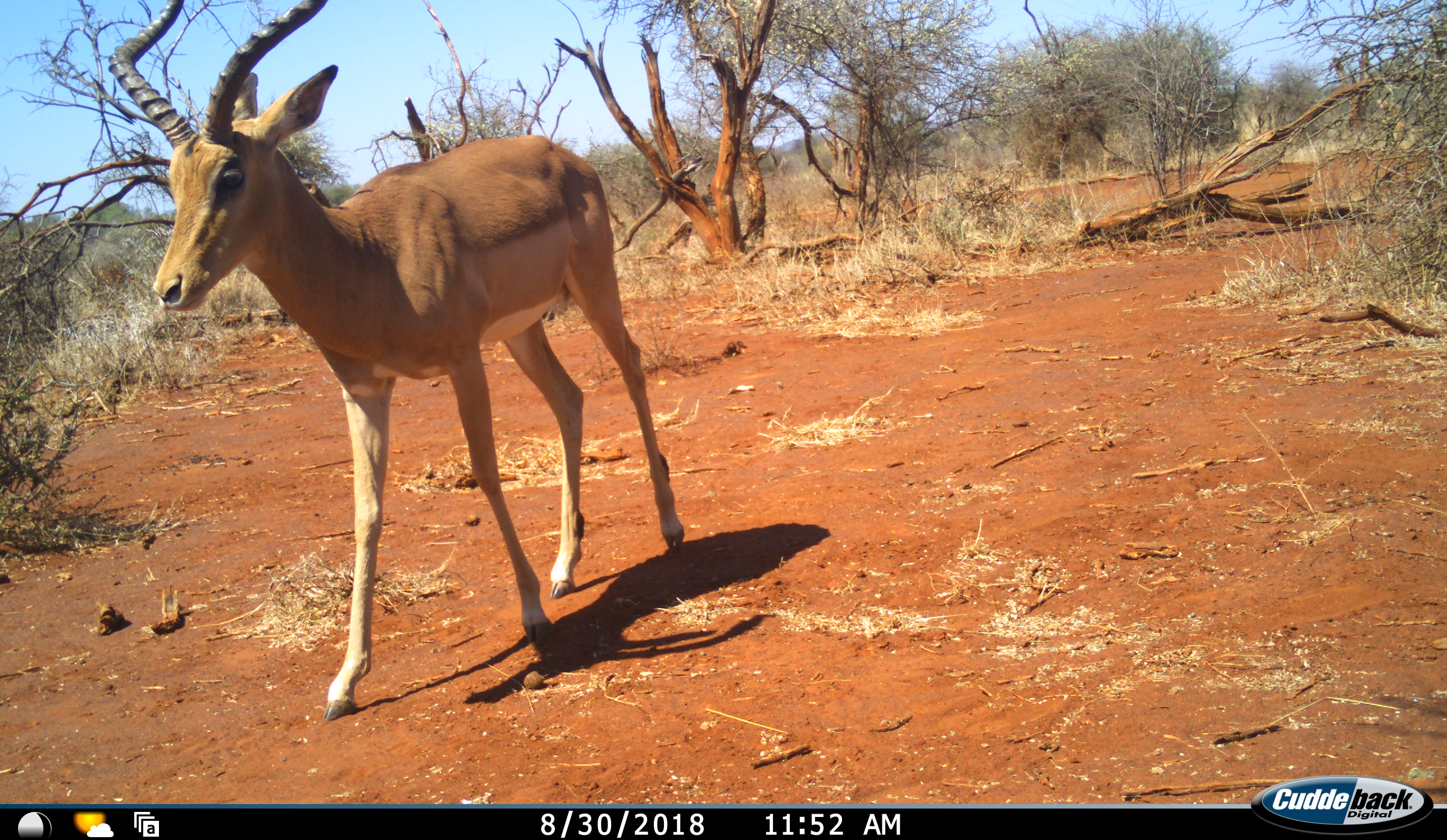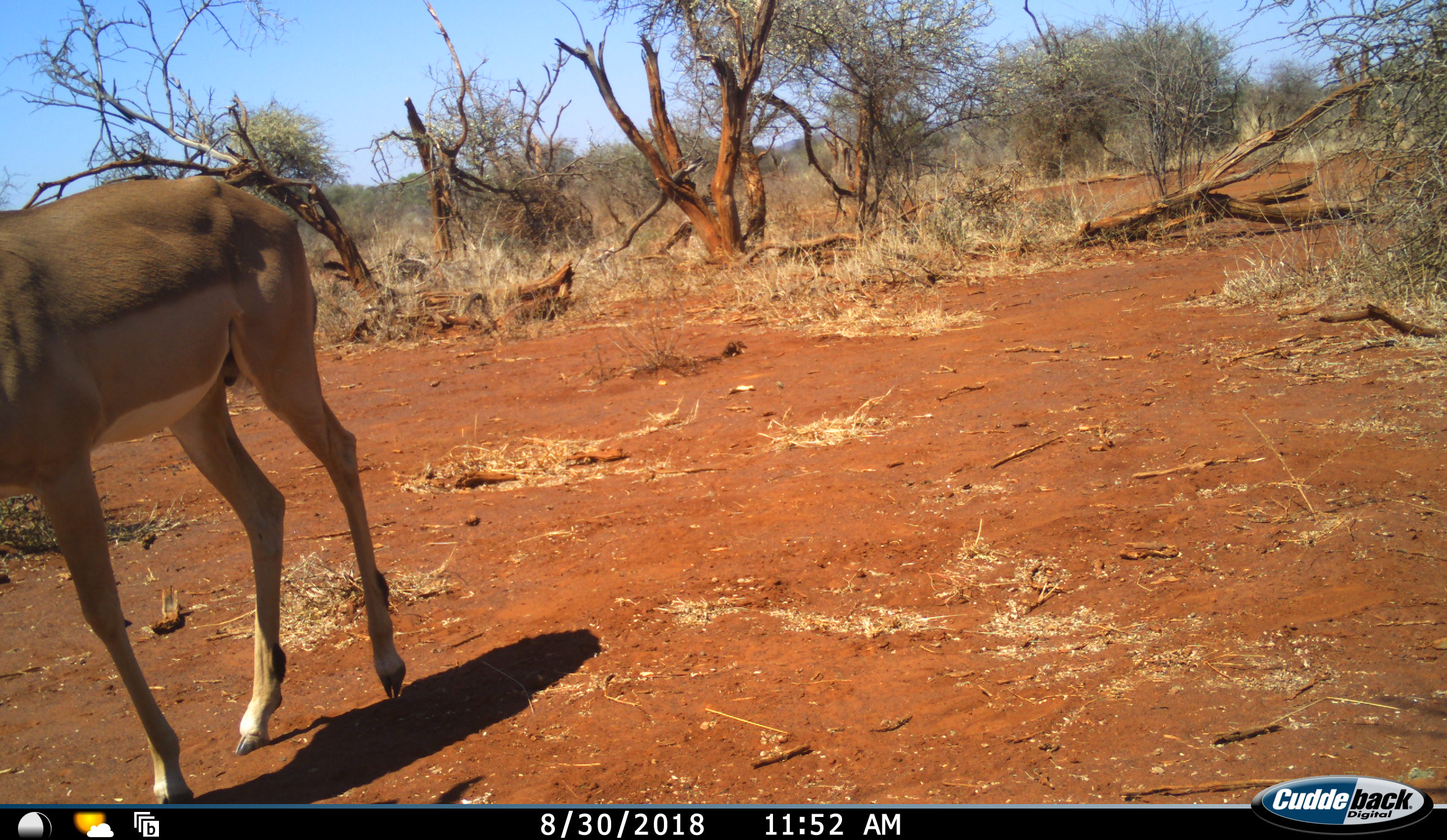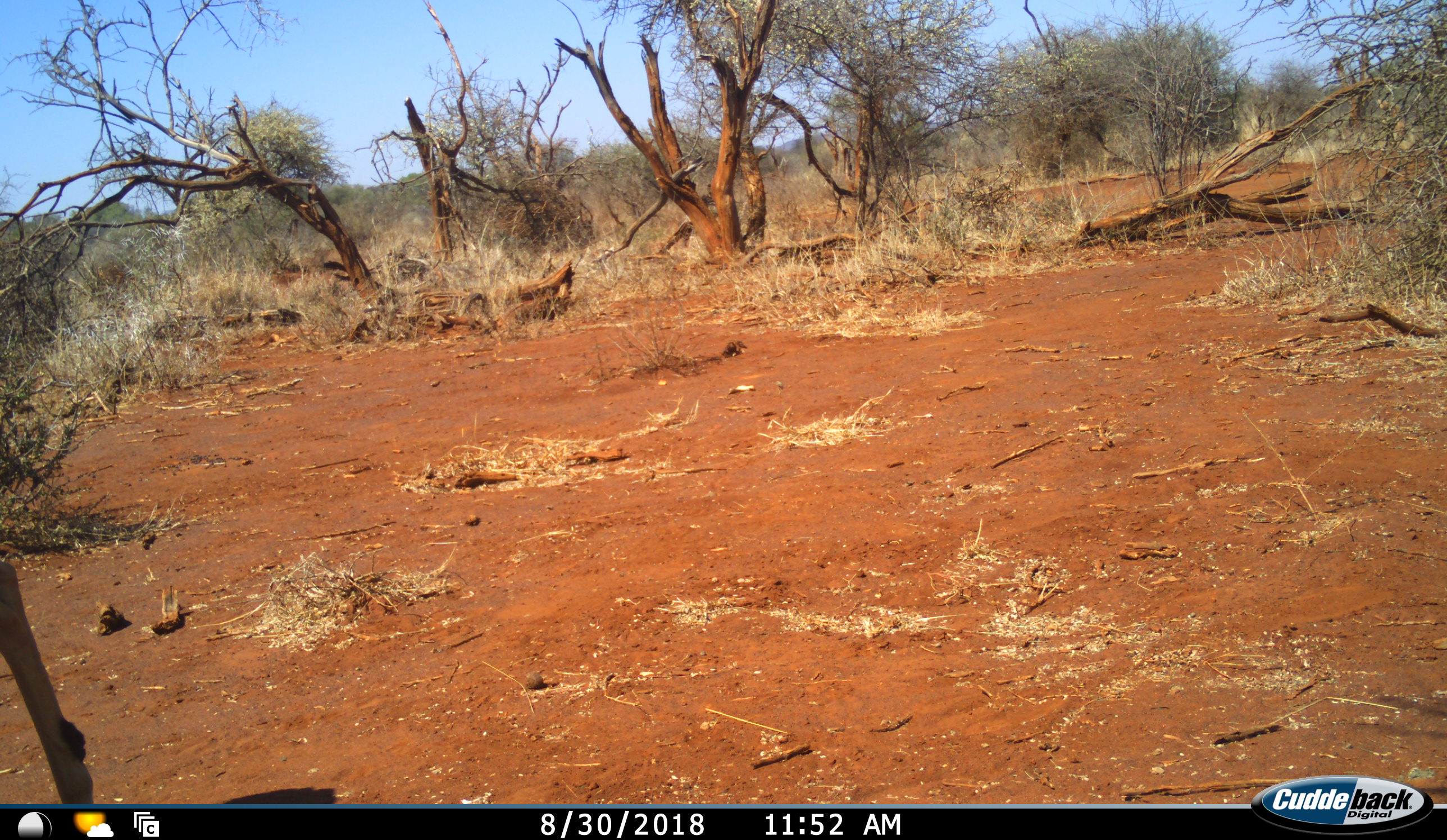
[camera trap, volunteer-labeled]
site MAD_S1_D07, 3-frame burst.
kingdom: Animalia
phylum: Chordata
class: Mammalia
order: Artiodactyla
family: Bovidae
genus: Aepyceros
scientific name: Aepyceros melampus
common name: impala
Impala (Aepyceros melampus), count 1. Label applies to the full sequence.